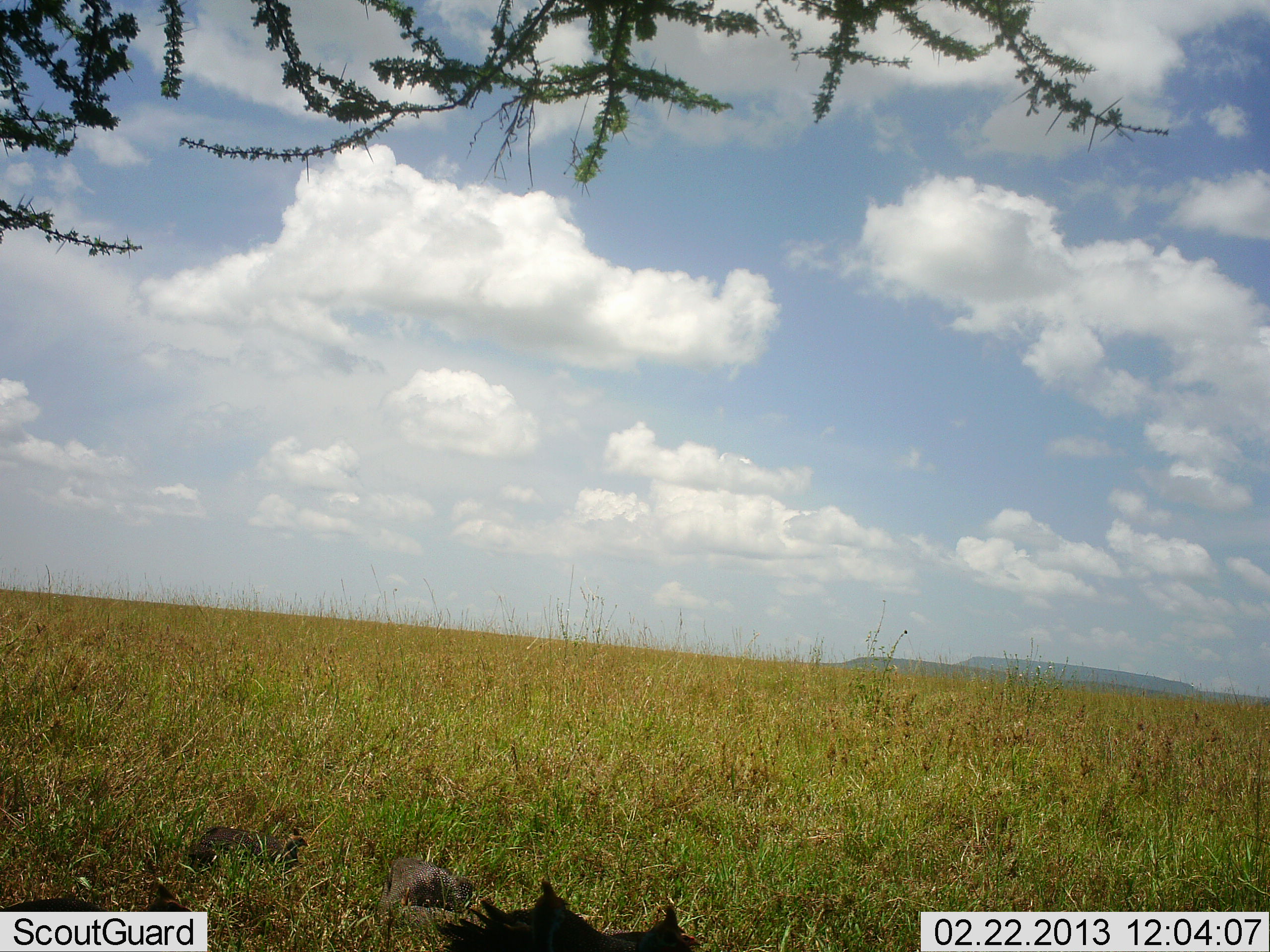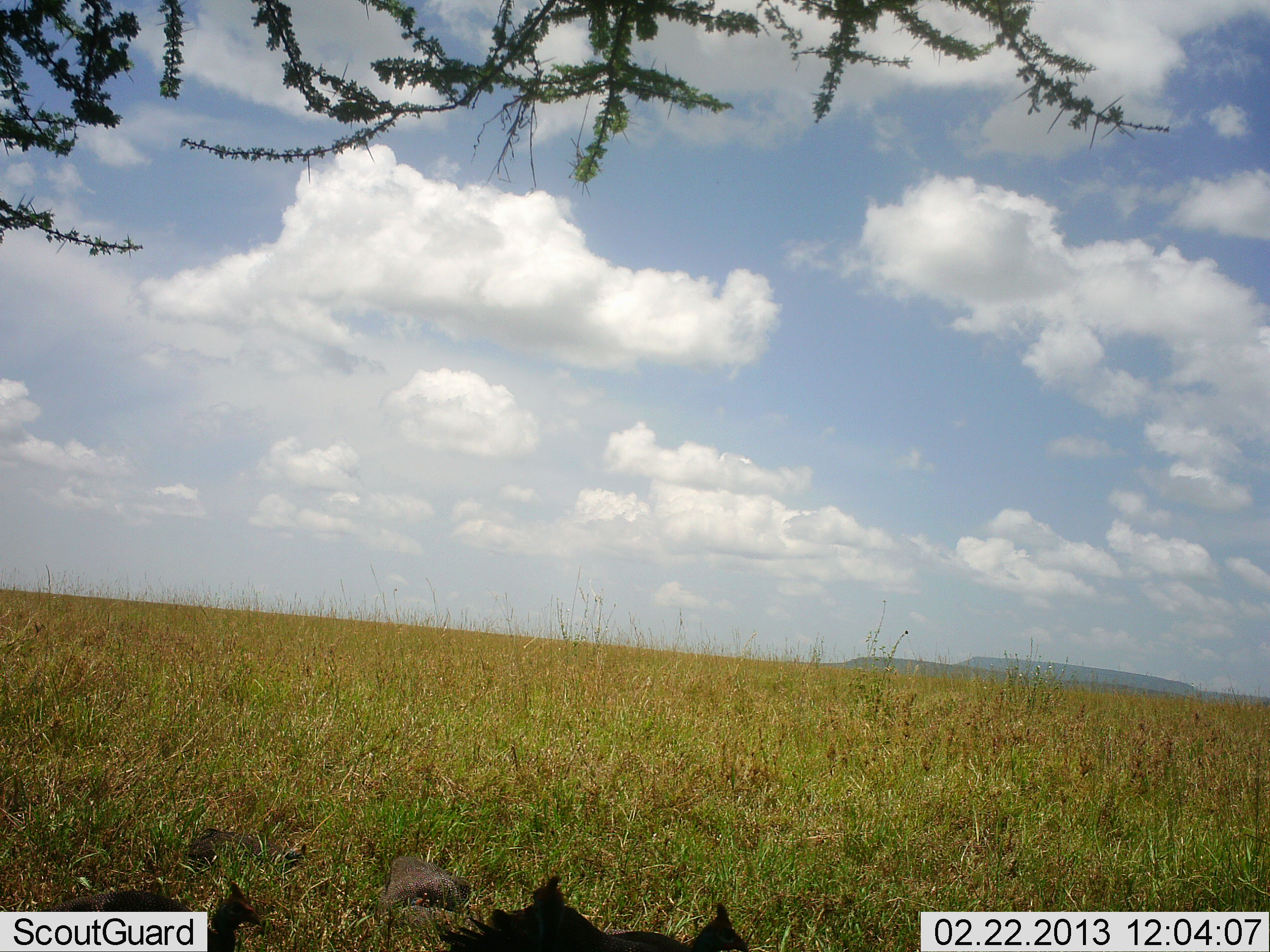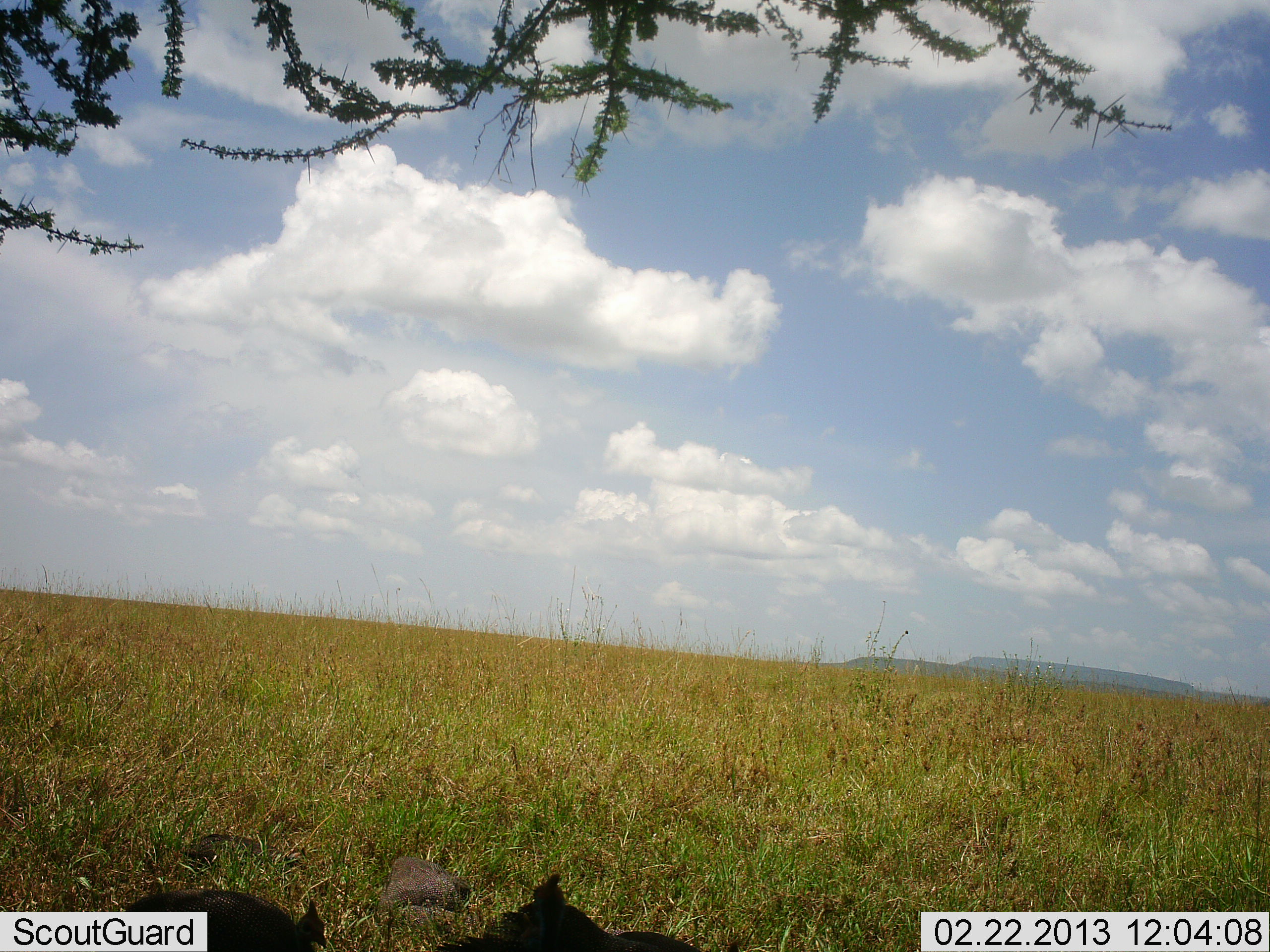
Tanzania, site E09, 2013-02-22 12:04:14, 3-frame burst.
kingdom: Animalia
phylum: Chordata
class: Aves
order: Galliformes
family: Numididae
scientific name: Numididae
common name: guinea fowl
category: guineafowl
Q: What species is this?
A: Guineafowl (guinea fowl) (Numididae).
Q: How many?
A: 2.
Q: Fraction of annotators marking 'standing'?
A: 8%.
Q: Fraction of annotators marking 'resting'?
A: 0%.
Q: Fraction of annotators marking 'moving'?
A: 8%.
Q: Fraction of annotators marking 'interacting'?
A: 0%.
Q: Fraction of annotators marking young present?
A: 0%.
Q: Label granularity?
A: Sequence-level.